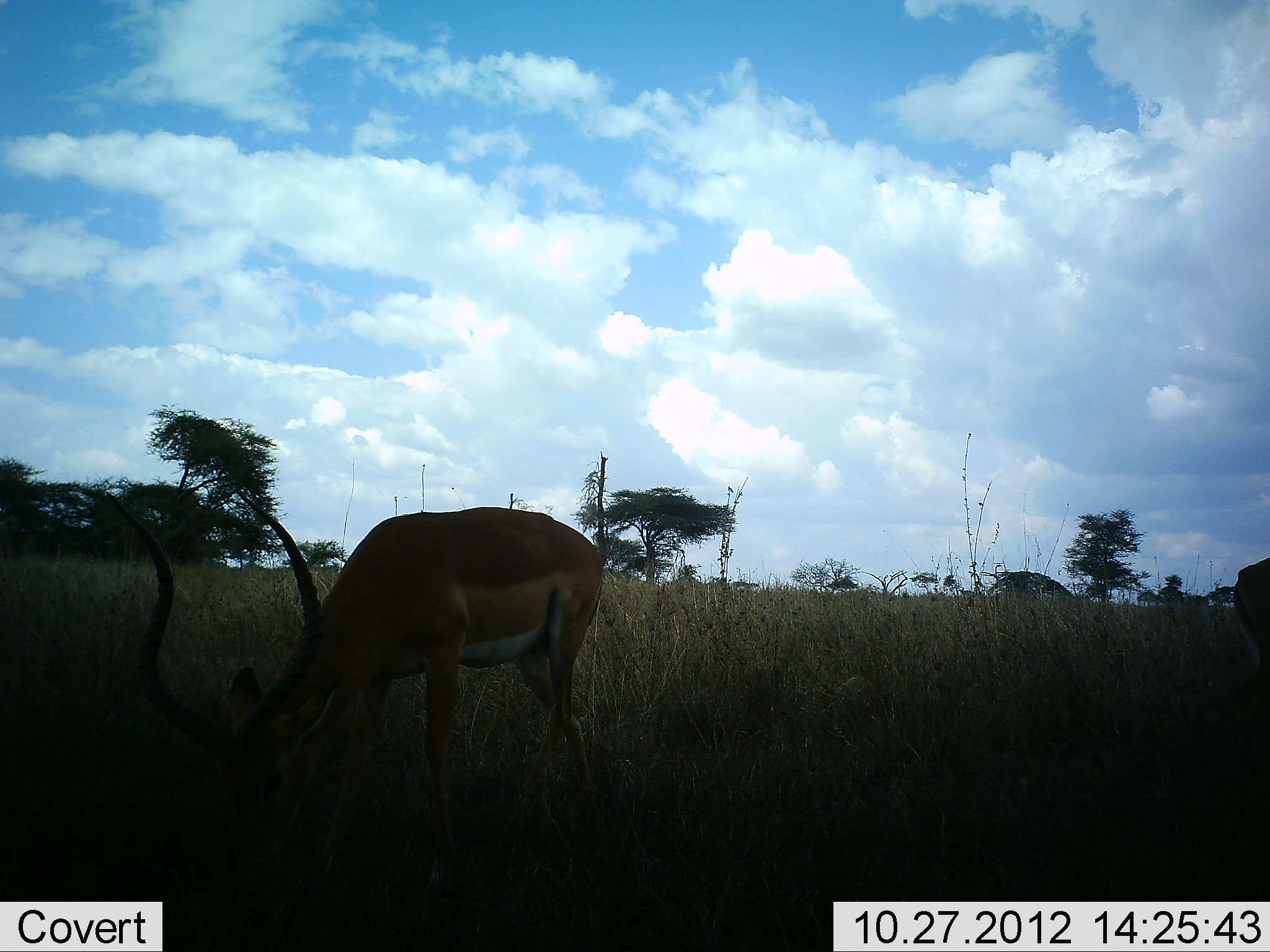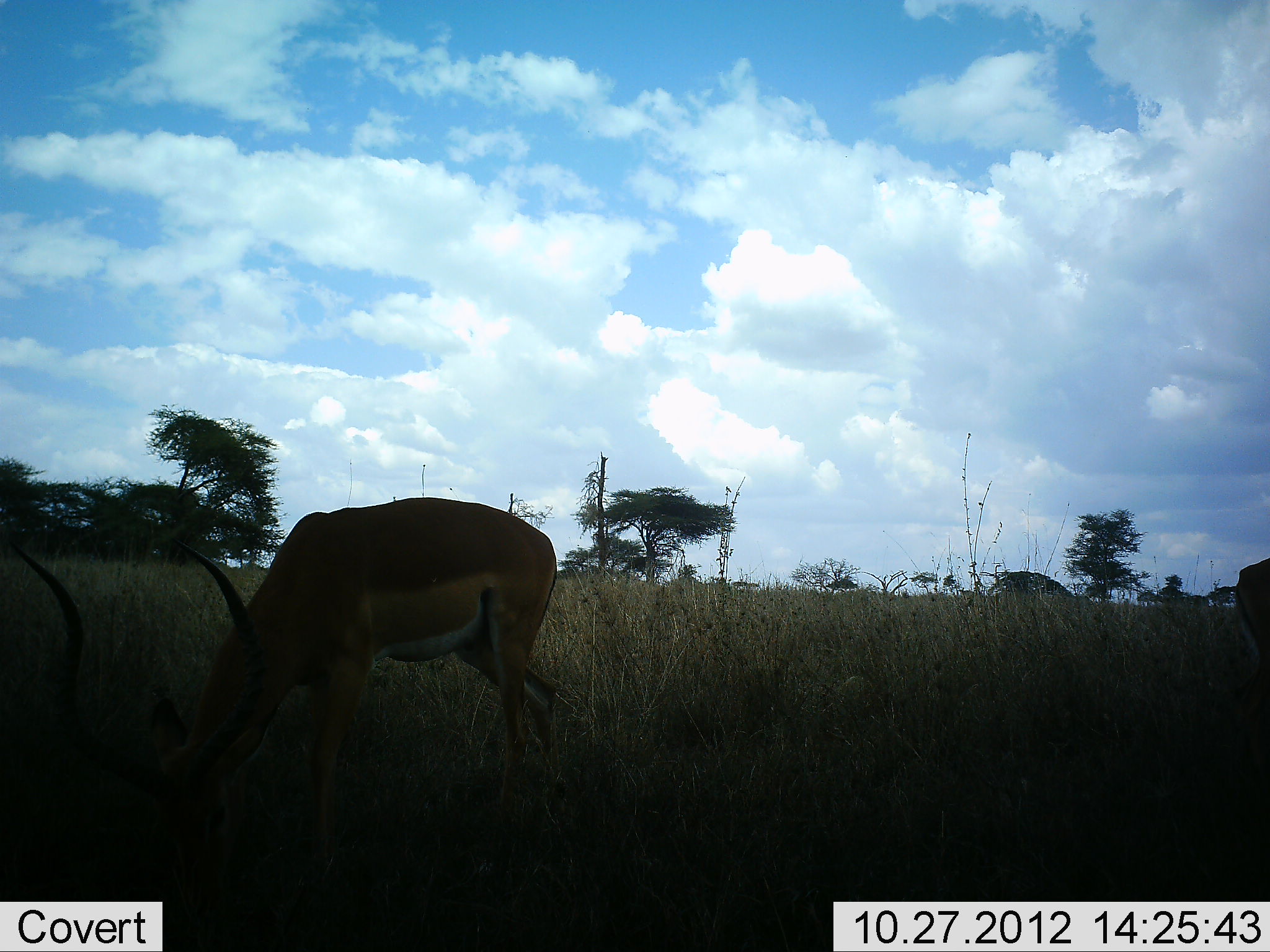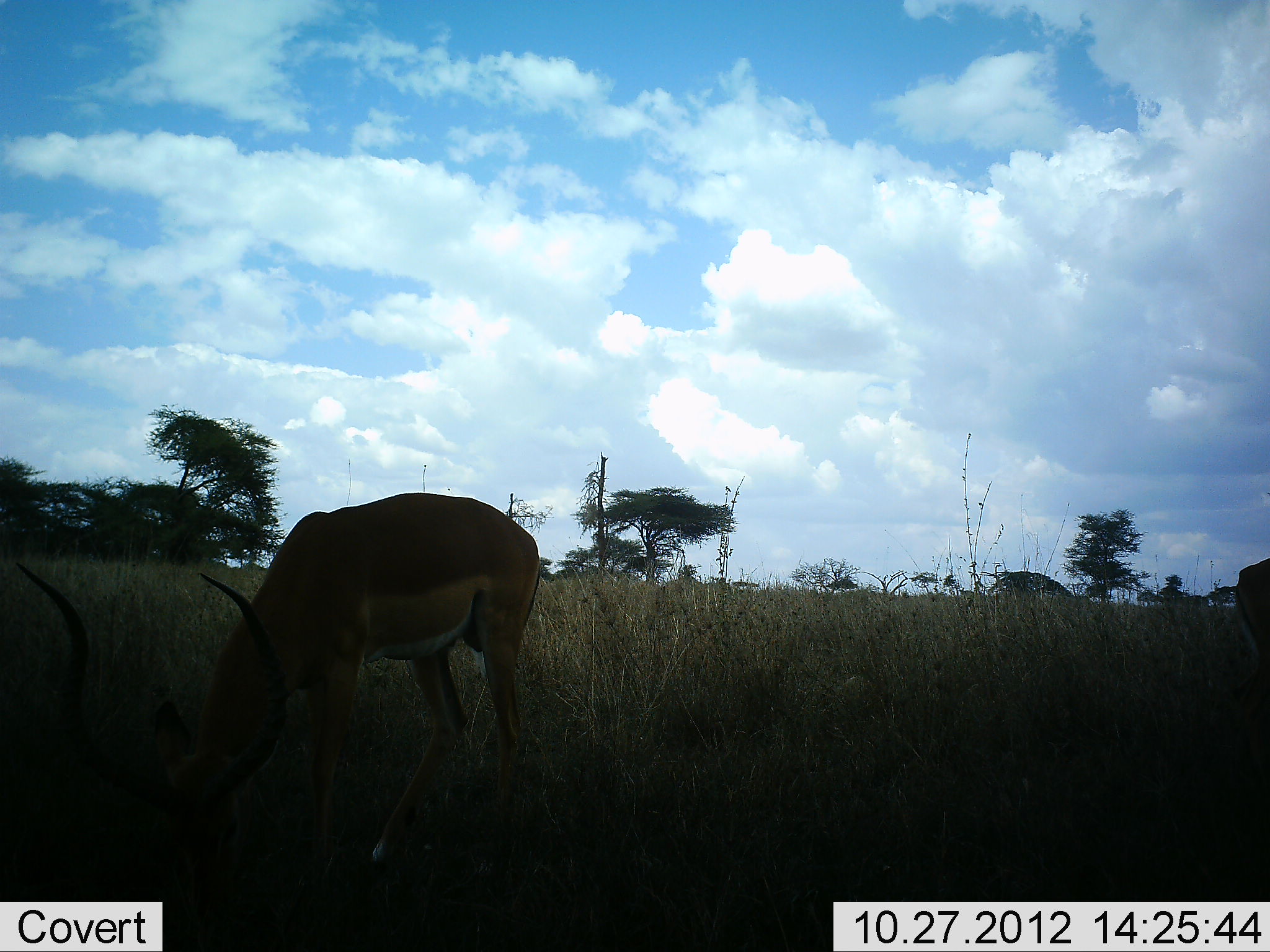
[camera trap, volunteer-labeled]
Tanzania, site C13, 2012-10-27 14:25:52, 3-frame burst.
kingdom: Animalia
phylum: Chordata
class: Mammalia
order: Artiodactyla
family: Bovidae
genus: Aepyceros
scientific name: Aepyceros melampus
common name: impala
Impala (Aepyceros melampus), count 1. Behavior (volunteer vote fractions): standing 30%, resting 0%, moving 10%, interacting 0%. Young present (vote fraction): 0%. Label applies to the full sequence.